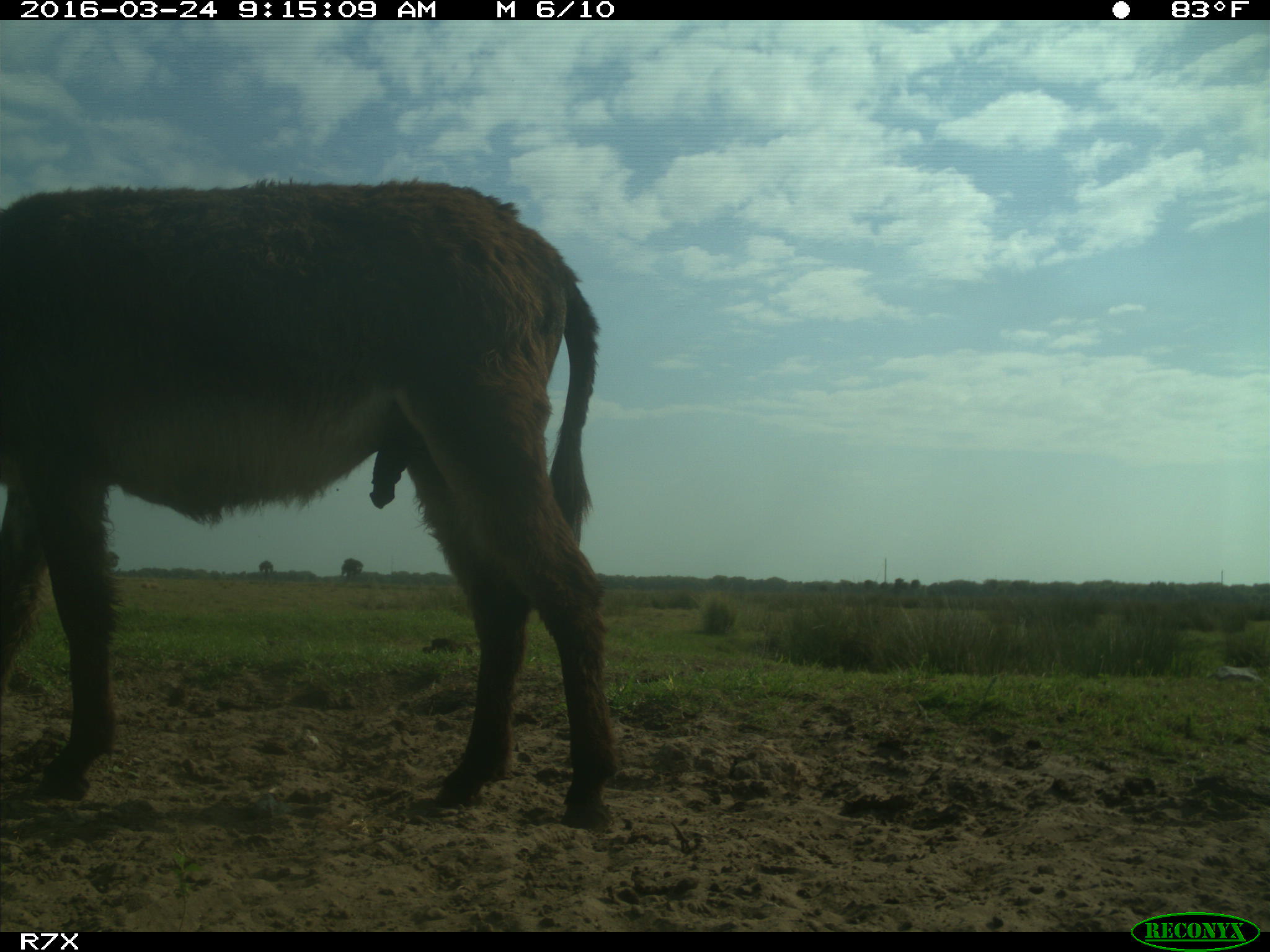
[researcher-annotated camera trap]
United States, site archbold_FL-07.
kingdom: Animalia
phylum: Chordata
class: Mammalia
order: Perissodactyla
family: Equidae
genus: Equus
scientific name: Equus africanus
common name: african wild ass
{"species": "Equus africanus (african wild ass)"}